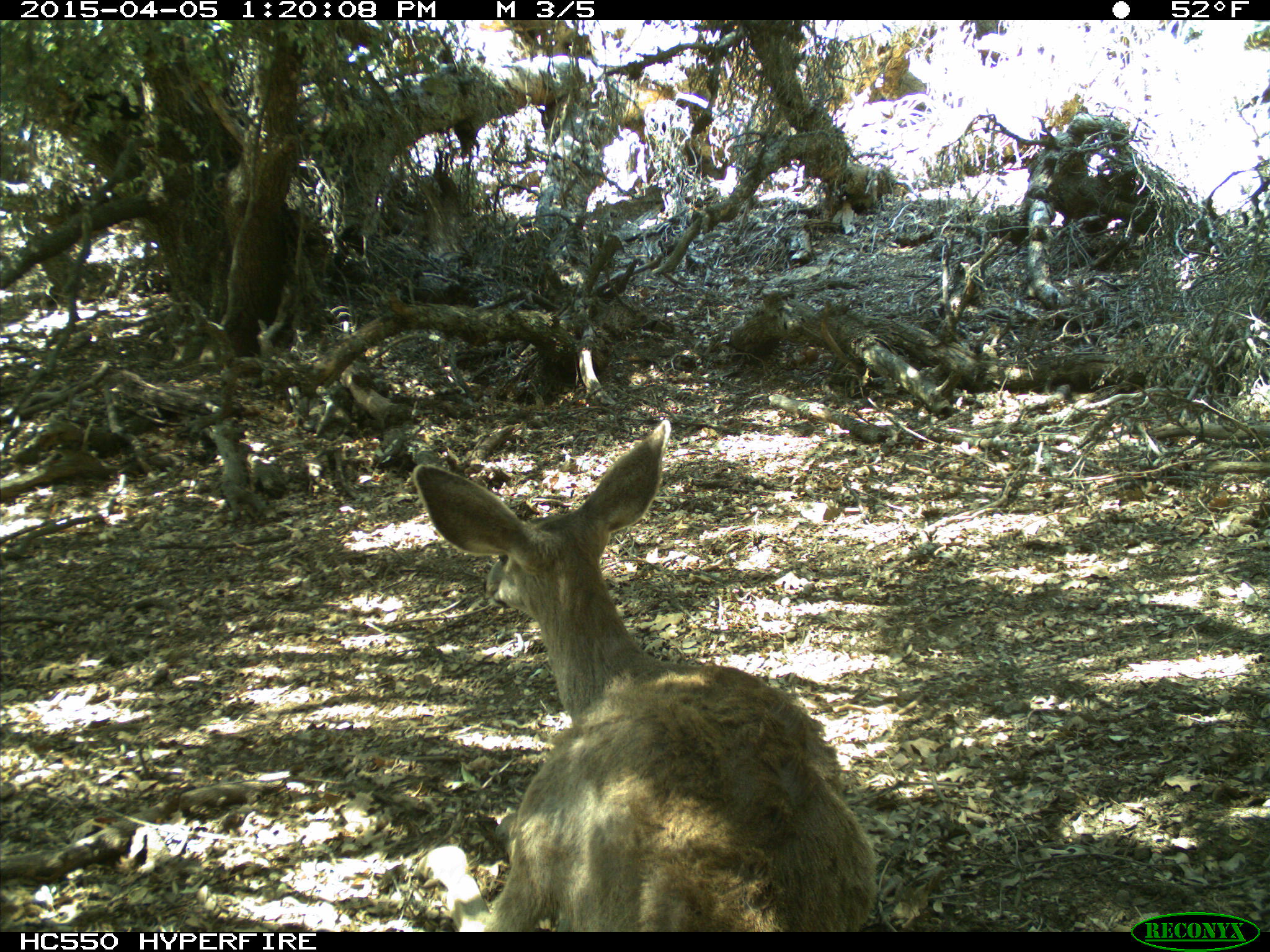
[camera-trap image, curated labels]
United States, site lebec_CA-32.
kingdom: Animalia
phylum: Chordata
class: Mammalia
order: Artiodactyla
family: Cervidae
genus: Odocoileus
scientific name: Odocoileus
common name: deer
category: unidentified deer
Unidentified deer (deer) (Odocoileus).